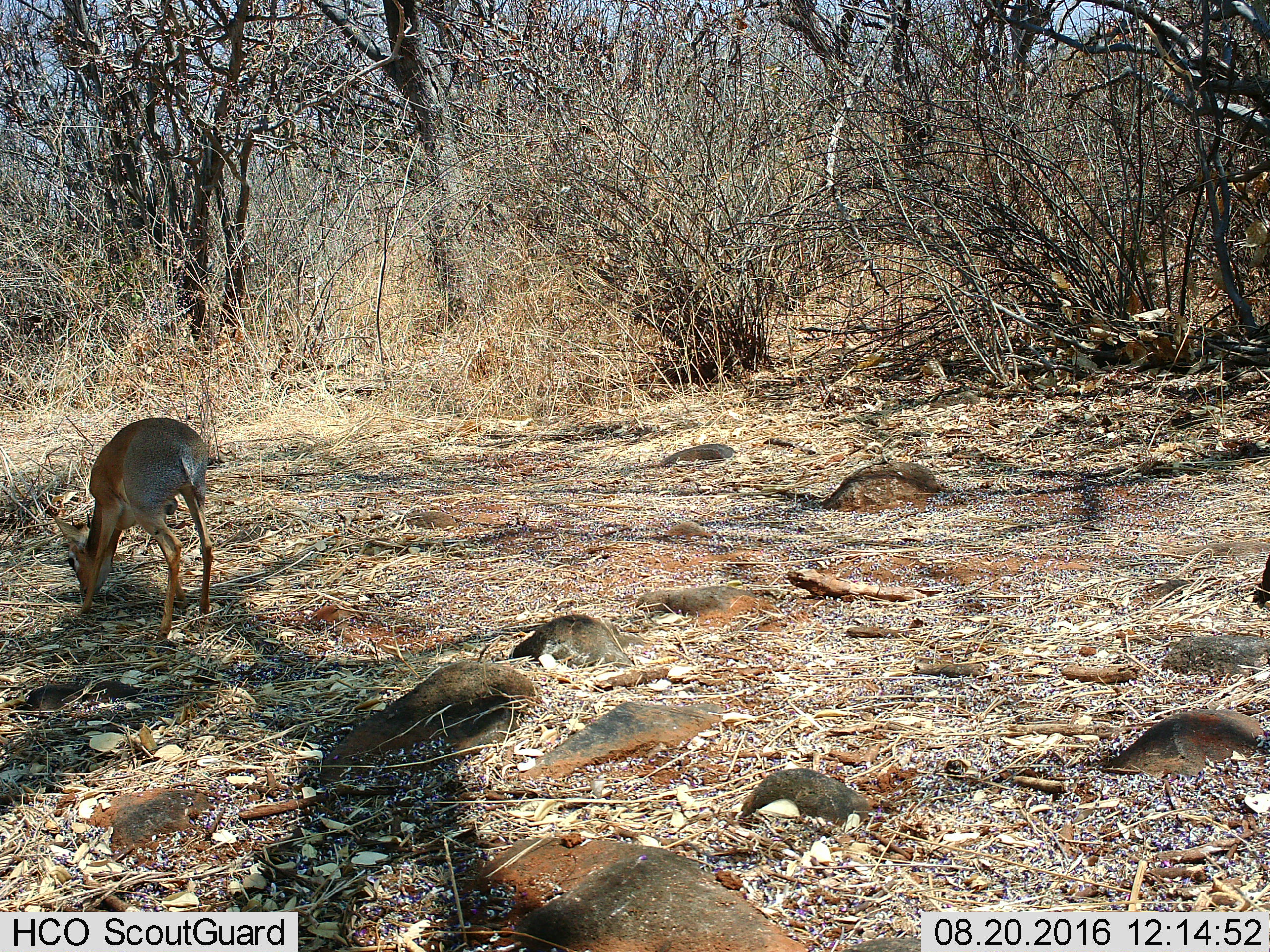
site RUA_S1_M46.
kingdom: Animalia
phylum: Chordata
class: Mammalia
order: Artiodactyla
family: Bovidae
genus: Madoqua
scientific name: Madoqua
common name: dik-dik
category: dikdik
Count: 1.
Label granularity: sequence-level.